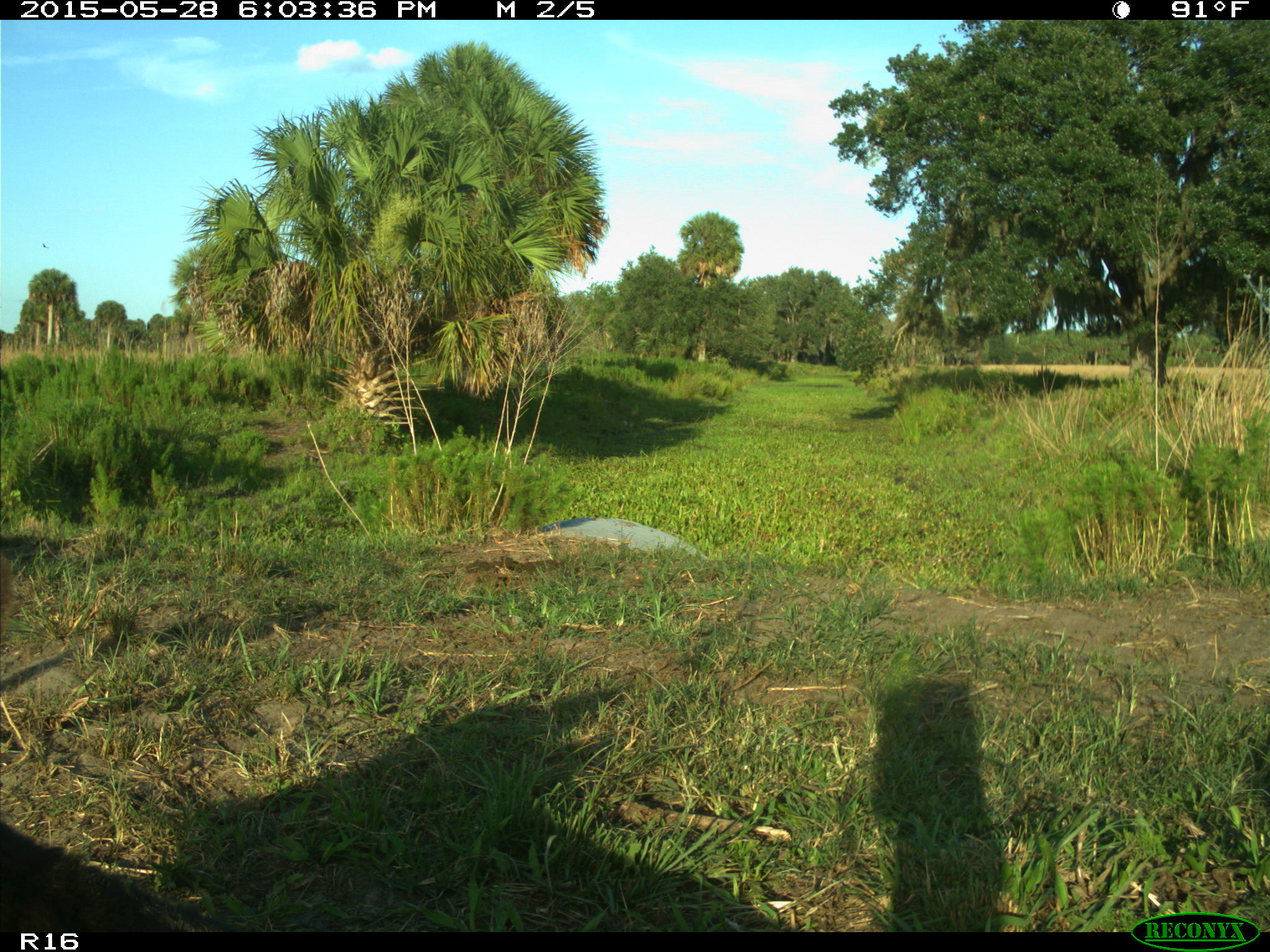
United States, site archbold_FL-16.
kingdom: Animalia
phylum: Chordata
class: Mammalia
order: Artiodactyla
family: Bovidae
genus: Bos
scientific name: Bos taurus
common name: domestic cow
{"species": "Bos taurus (domestic cow)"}